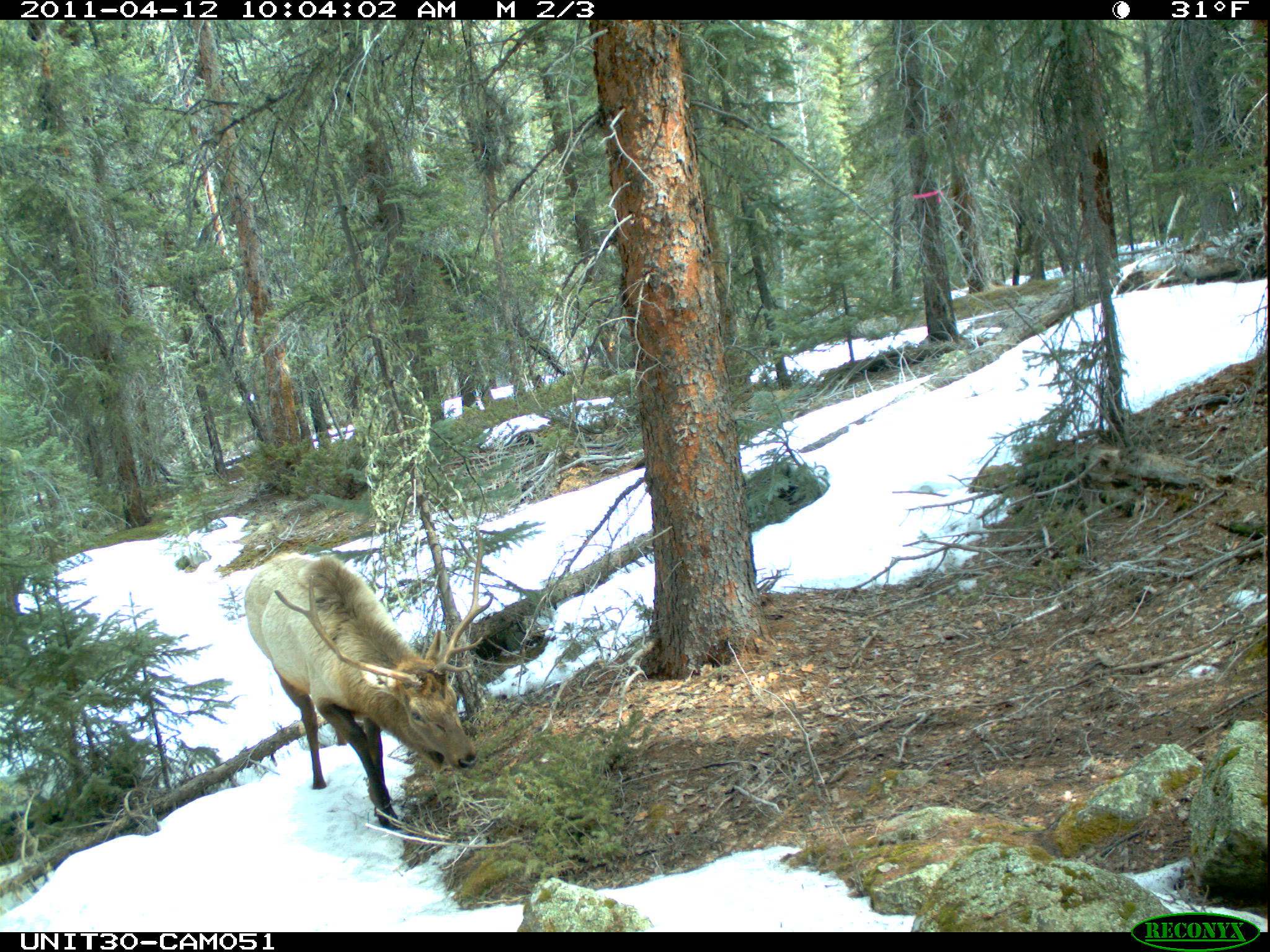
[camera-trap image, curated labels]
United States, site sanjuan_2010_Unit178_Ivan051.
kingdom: Animalia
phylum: Chordata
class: Mammalia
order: Artiodactyla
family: Cervidae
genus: Cervus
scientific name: Cervus elaphus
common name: red deer